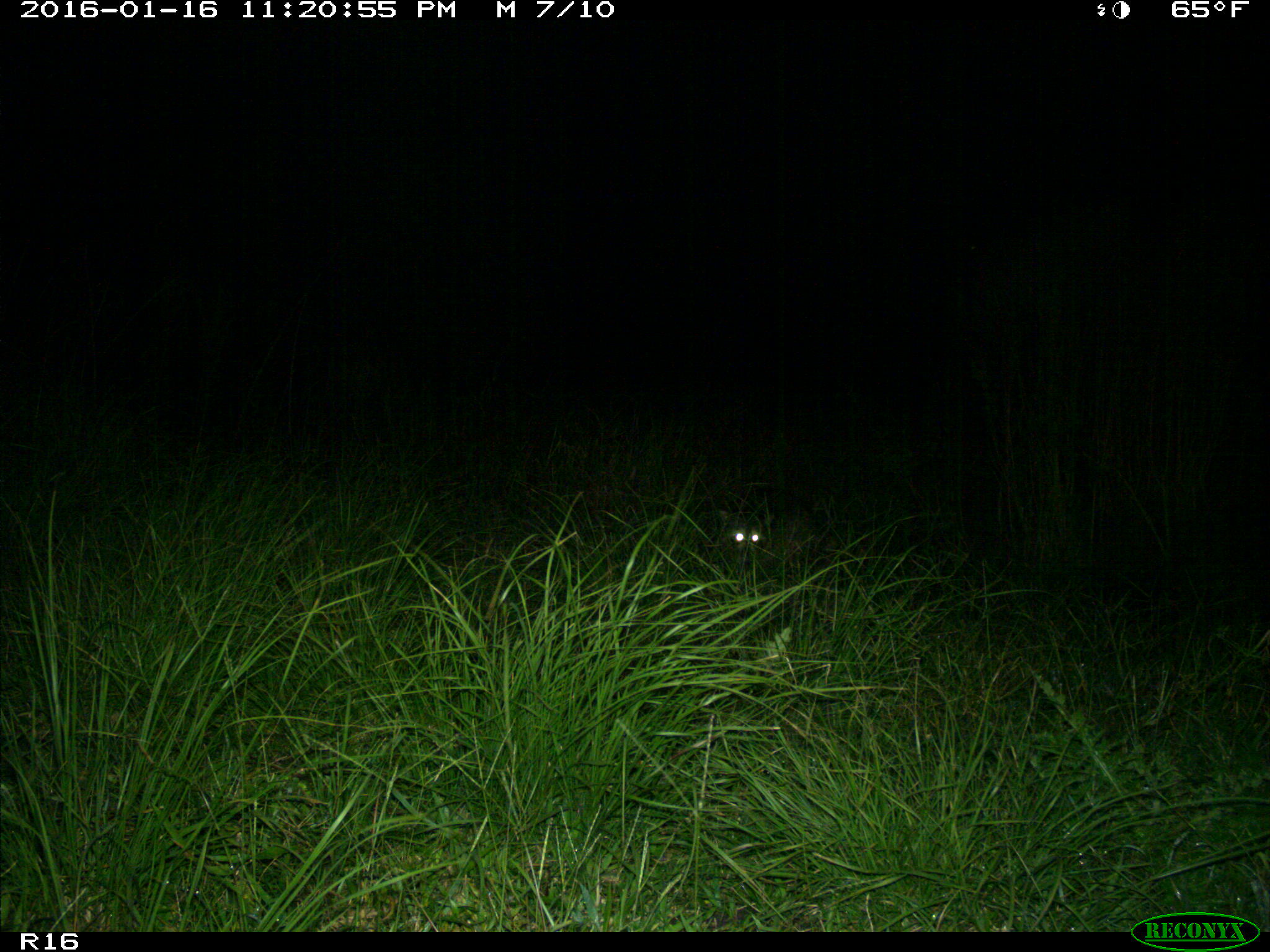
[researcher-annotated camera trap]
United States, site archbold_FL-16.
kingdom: Animalia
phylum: Chordata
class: Mammalia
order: Carnivora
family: Procyonidae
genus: Procyon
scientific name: Procyon lotor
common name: common raccoon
Procyon lotor (common raccoon).